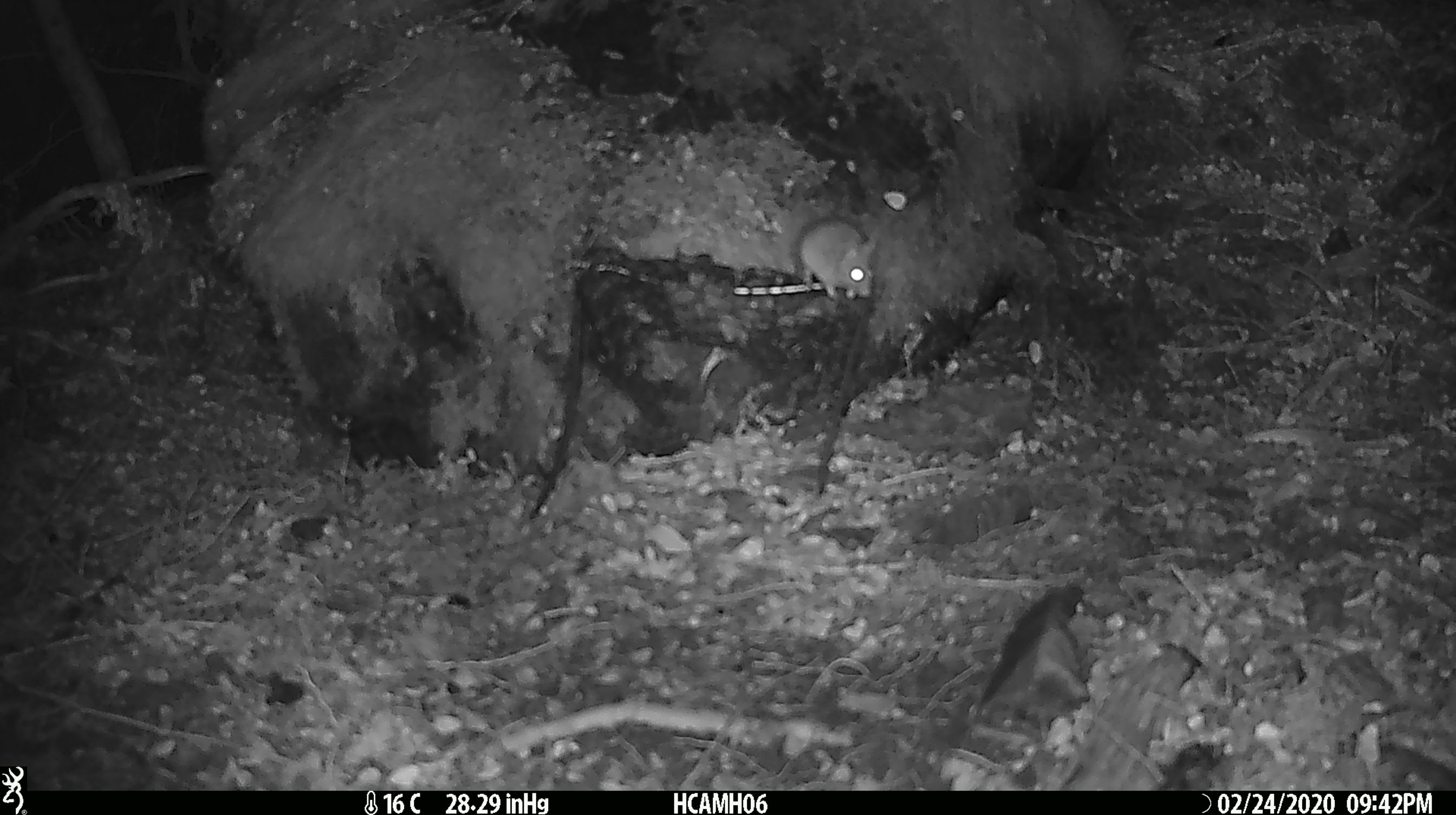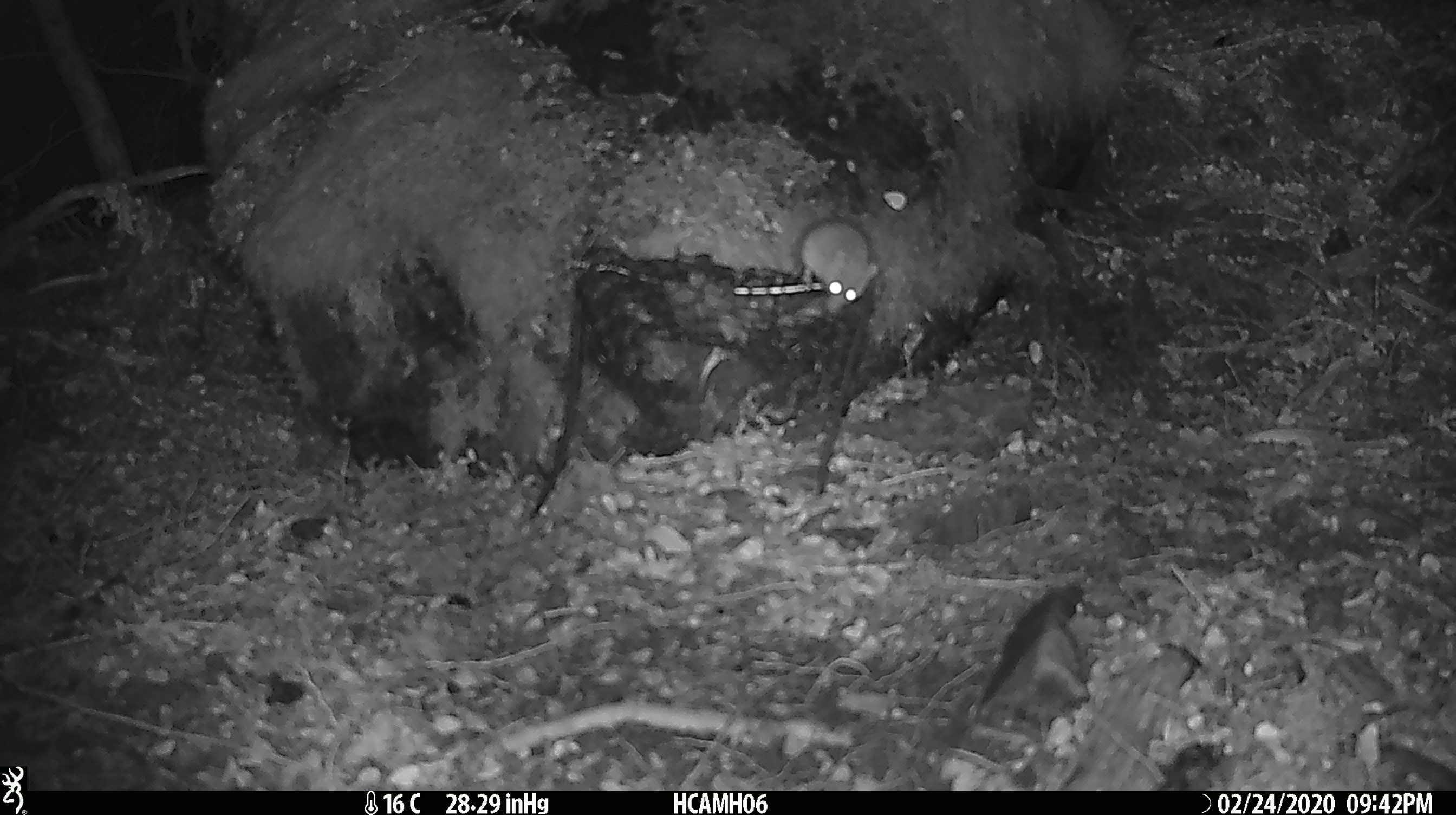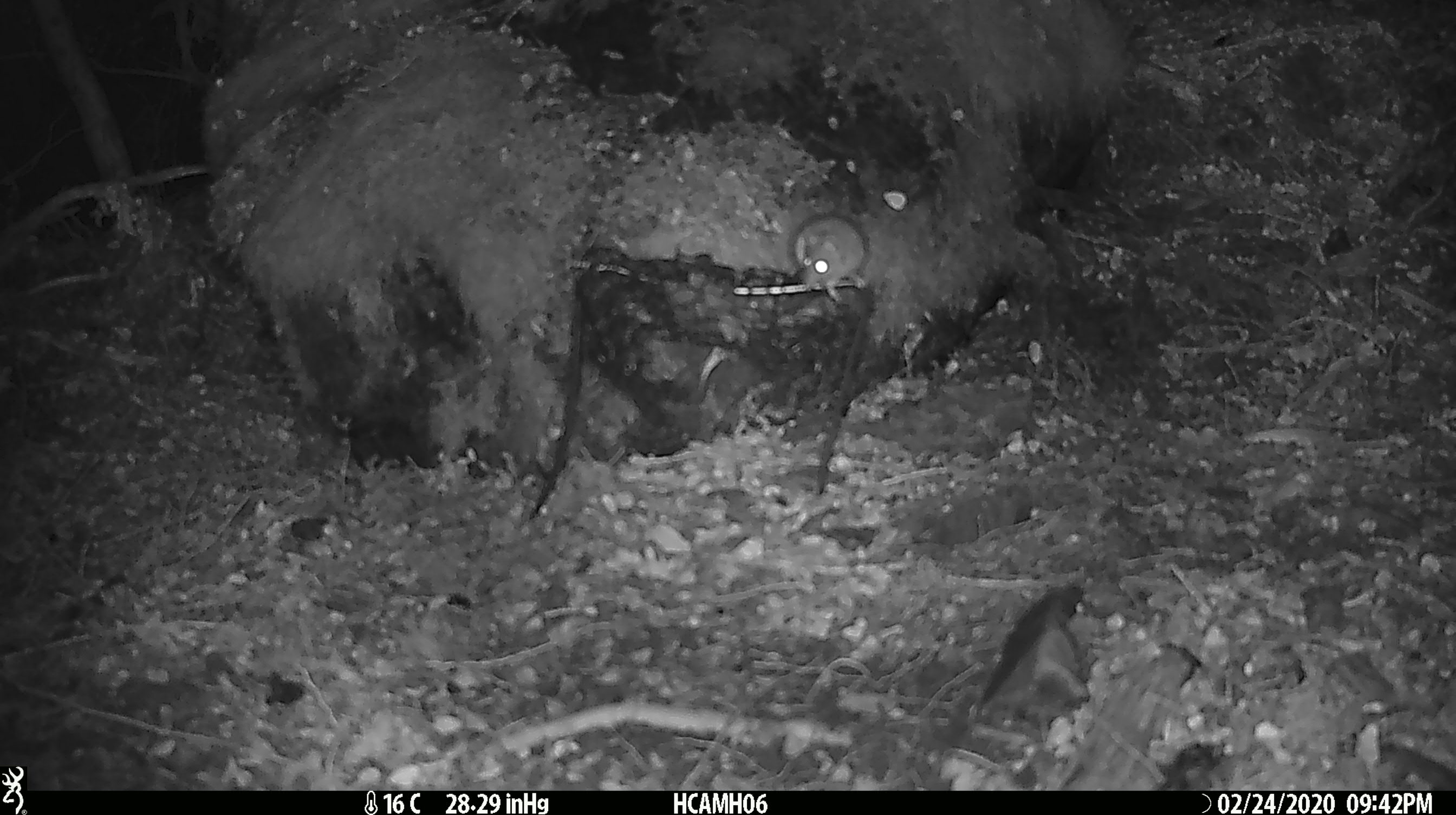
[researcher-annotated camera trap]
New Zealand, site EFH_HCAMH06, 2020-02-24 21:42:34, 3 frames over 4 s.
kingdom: Animalia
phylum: Chordata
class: Mammalia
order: Rodentia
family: Muridae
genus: Mus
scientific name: Mus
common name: mouse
Mouse (Mus).